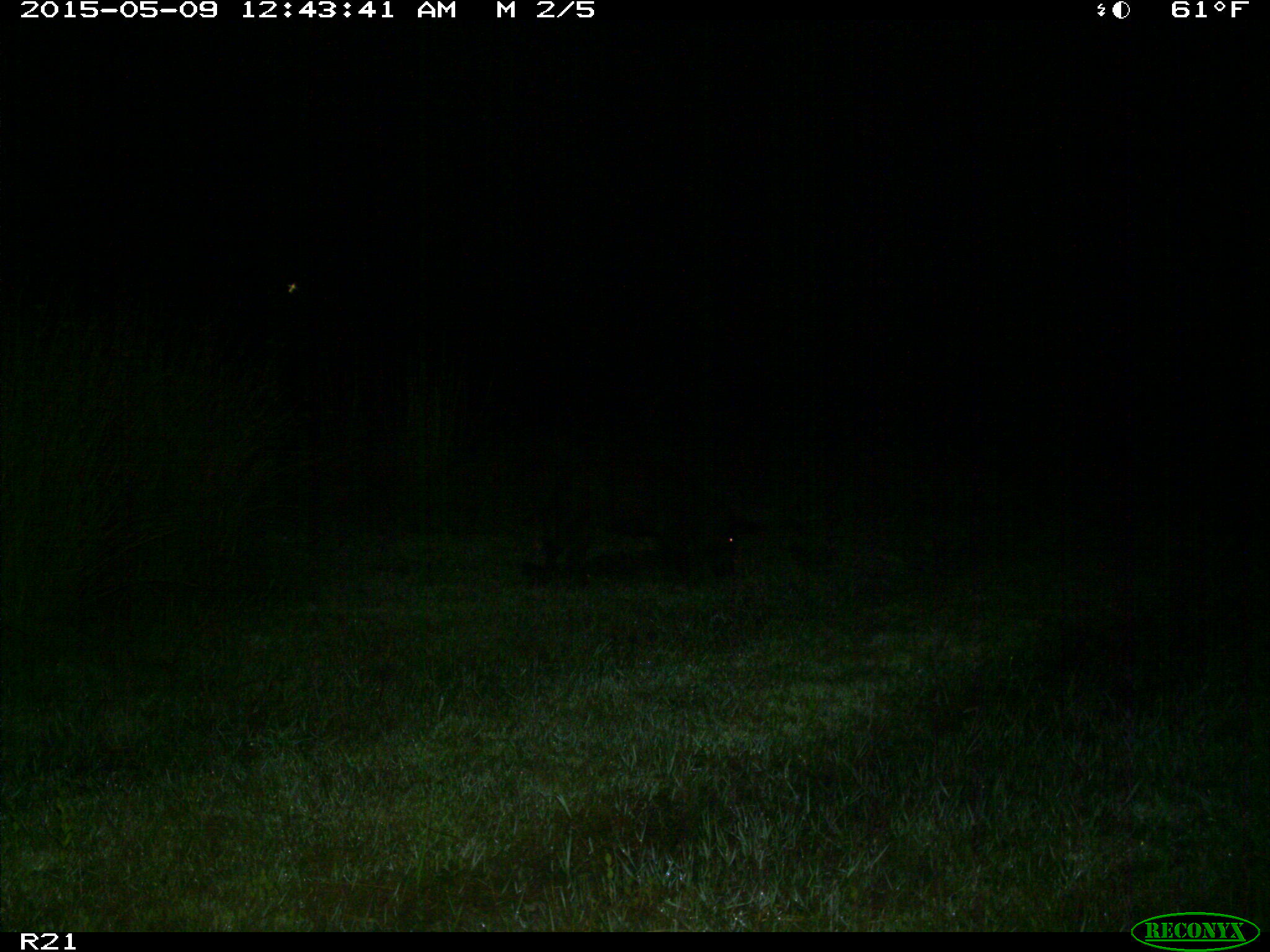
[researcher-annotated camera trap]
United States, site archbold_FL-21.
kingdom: Animalia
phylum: Chordata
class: Mammalia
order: Artiodactyla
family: Suidae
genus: Sus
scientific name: Sus scrofa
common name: wild boar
Sus scrofa (wild boar).